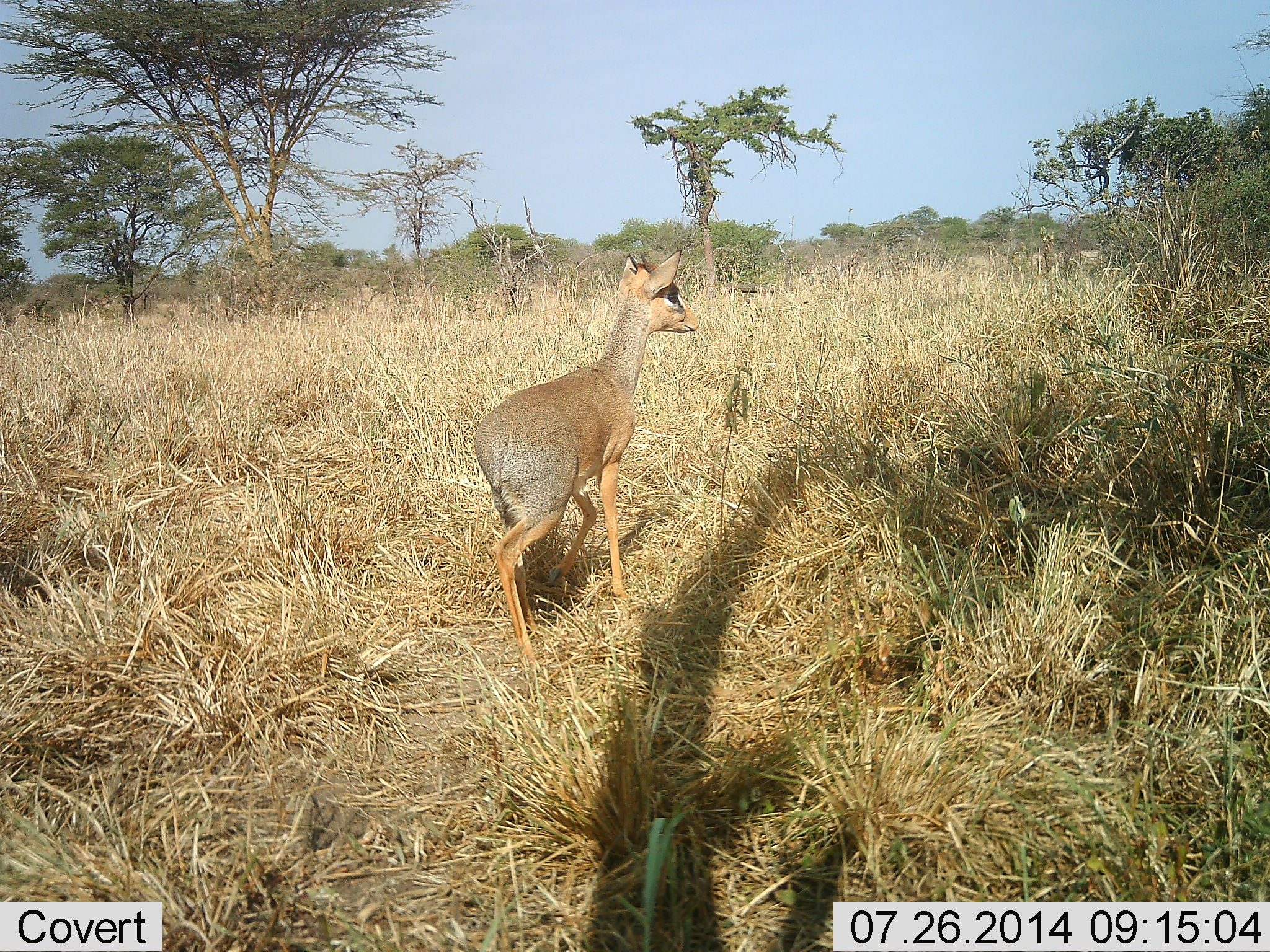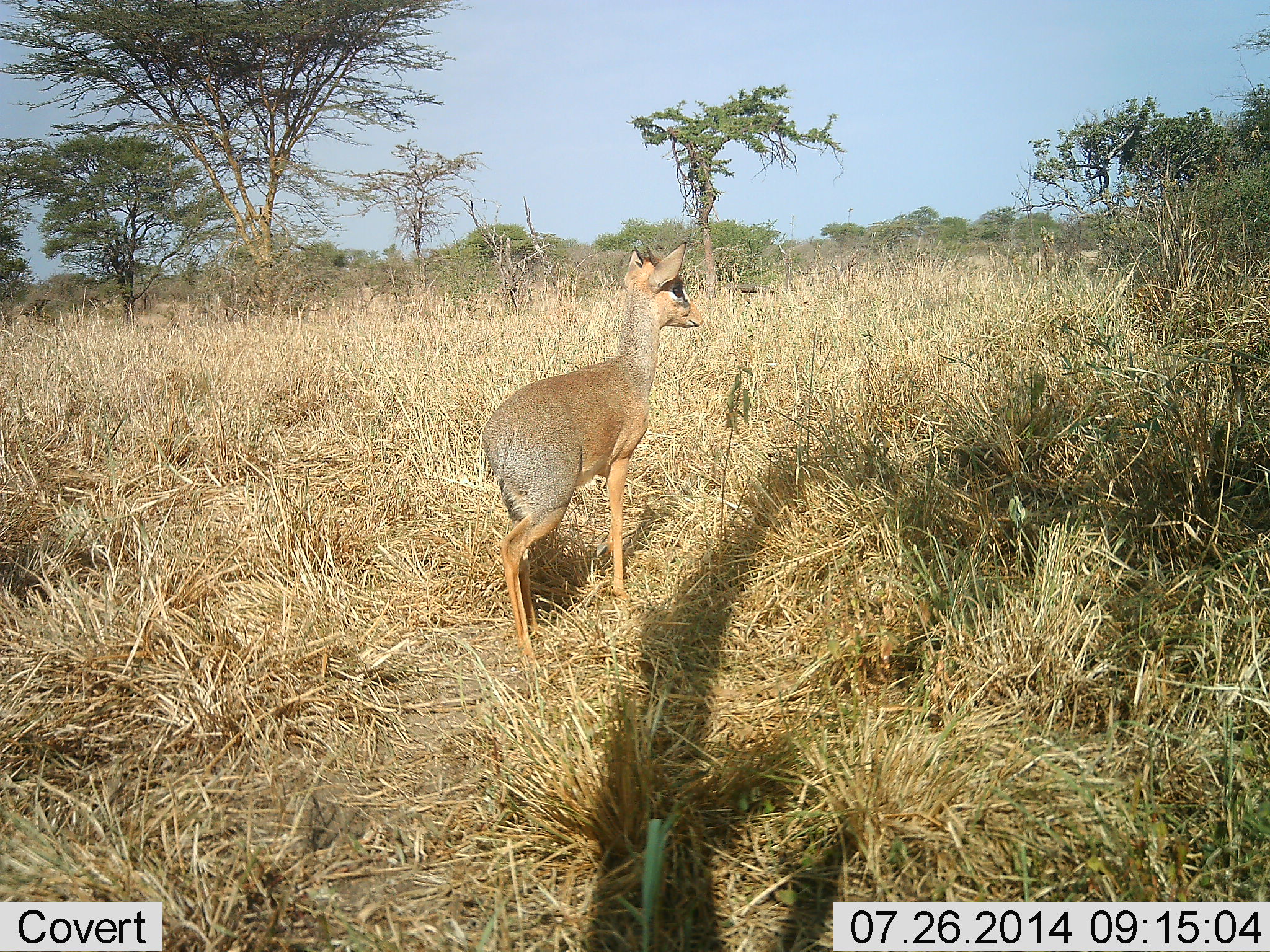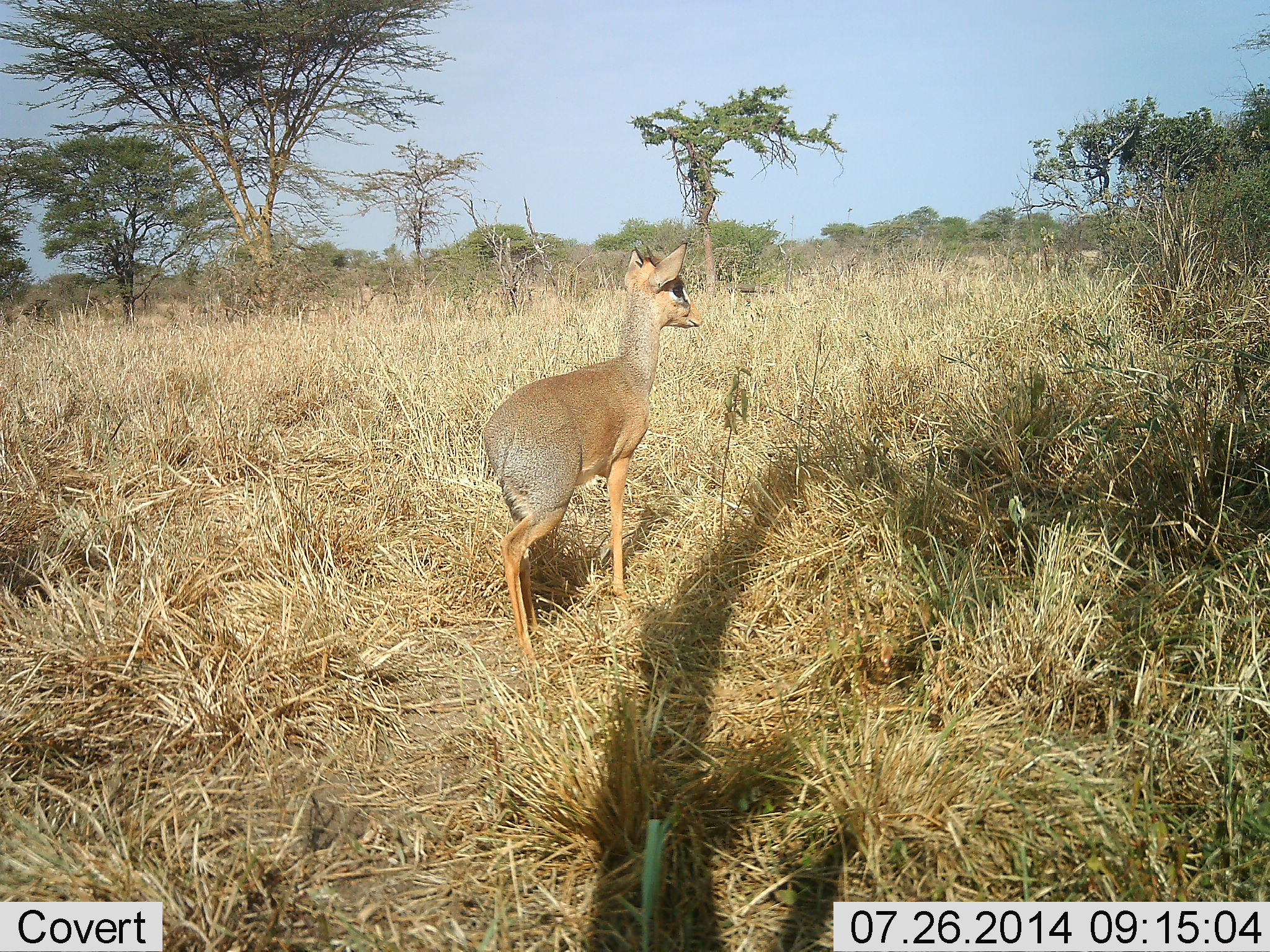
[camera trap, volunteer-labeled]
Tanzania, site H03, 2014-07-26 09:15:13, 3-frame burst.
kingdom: Animalia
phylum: Chordata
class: Mammalia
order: Artiodactyla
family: Bovidae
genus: Madoqua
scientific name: Madoqua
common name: dikdik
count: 1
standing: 80%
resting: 0%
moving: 20%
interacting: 0%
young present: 0%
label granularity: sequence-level